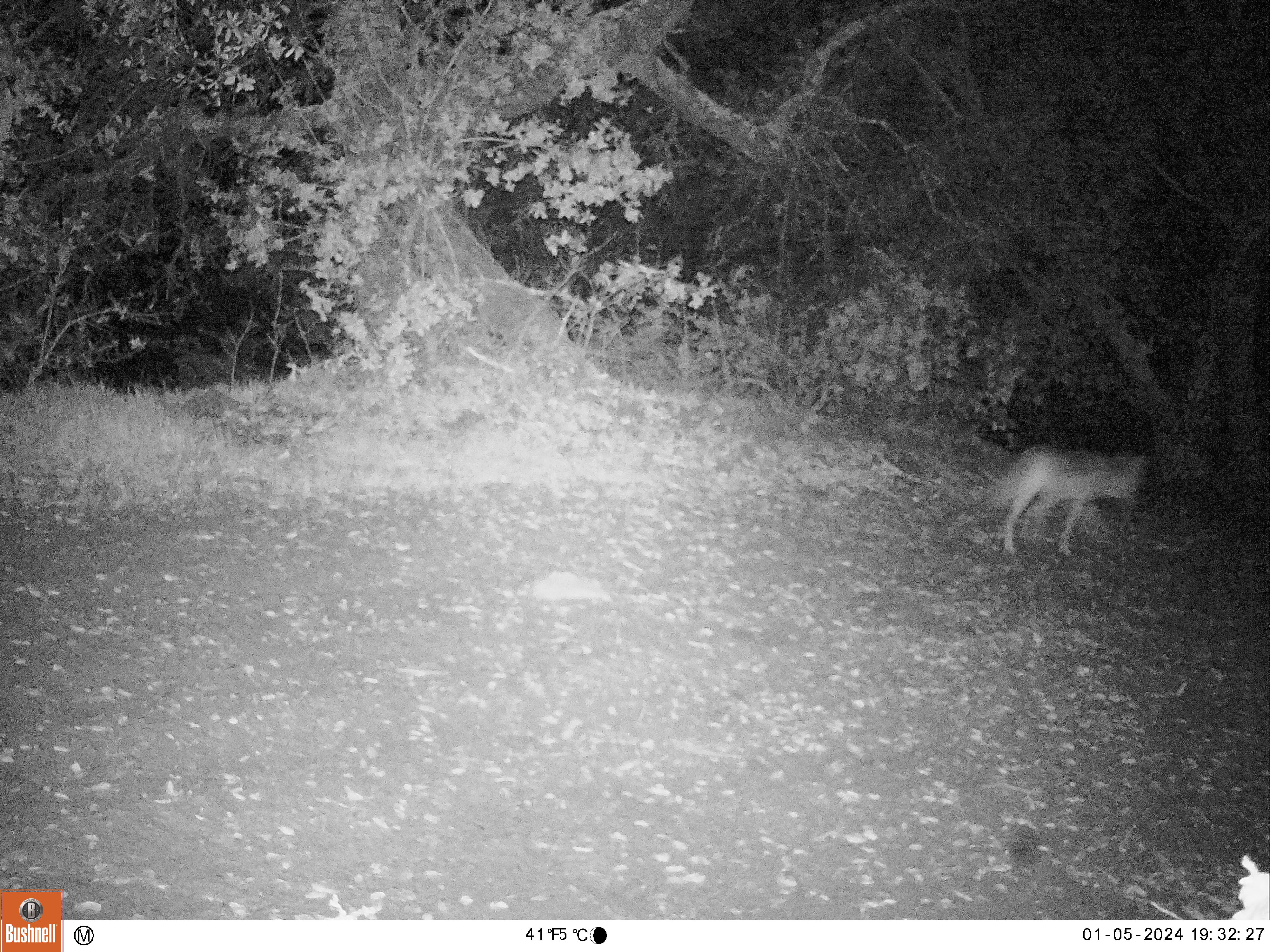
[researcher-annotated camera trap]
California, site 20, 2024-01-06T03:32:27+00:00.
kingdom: Animalia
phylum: Chordata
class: Mammalia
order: Carnivora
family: Canidae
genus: Canis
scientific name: Canis latrans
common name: coyote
Coyote (Canis latrans).